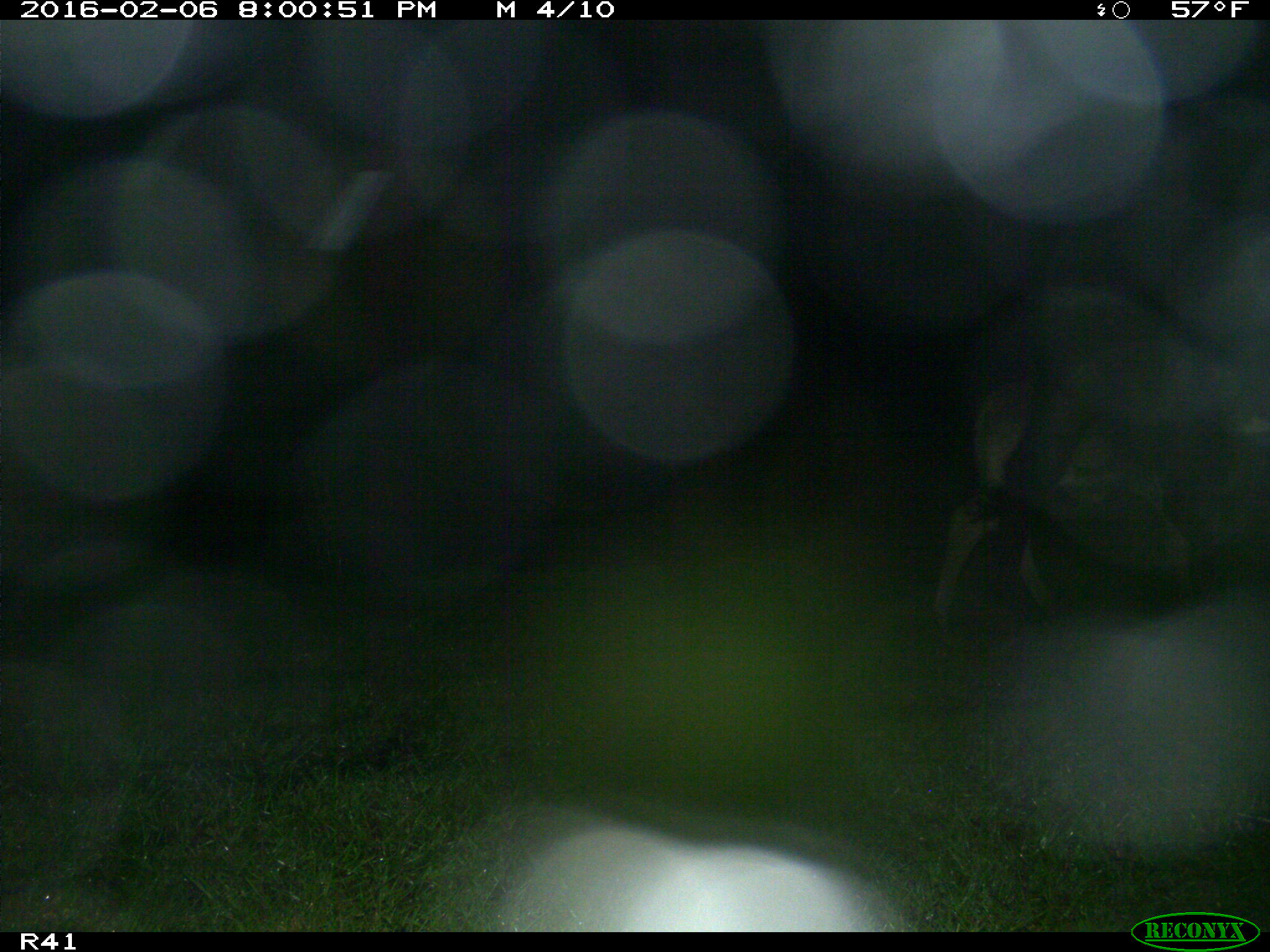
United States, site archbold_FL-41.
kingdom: Animalia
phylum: Chordata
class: Mammalia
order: Artiodactyla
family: Bovidae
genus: Bos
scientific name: Bos taurus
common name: domestic cow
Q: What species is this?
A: Bos taurus (domestic cow).